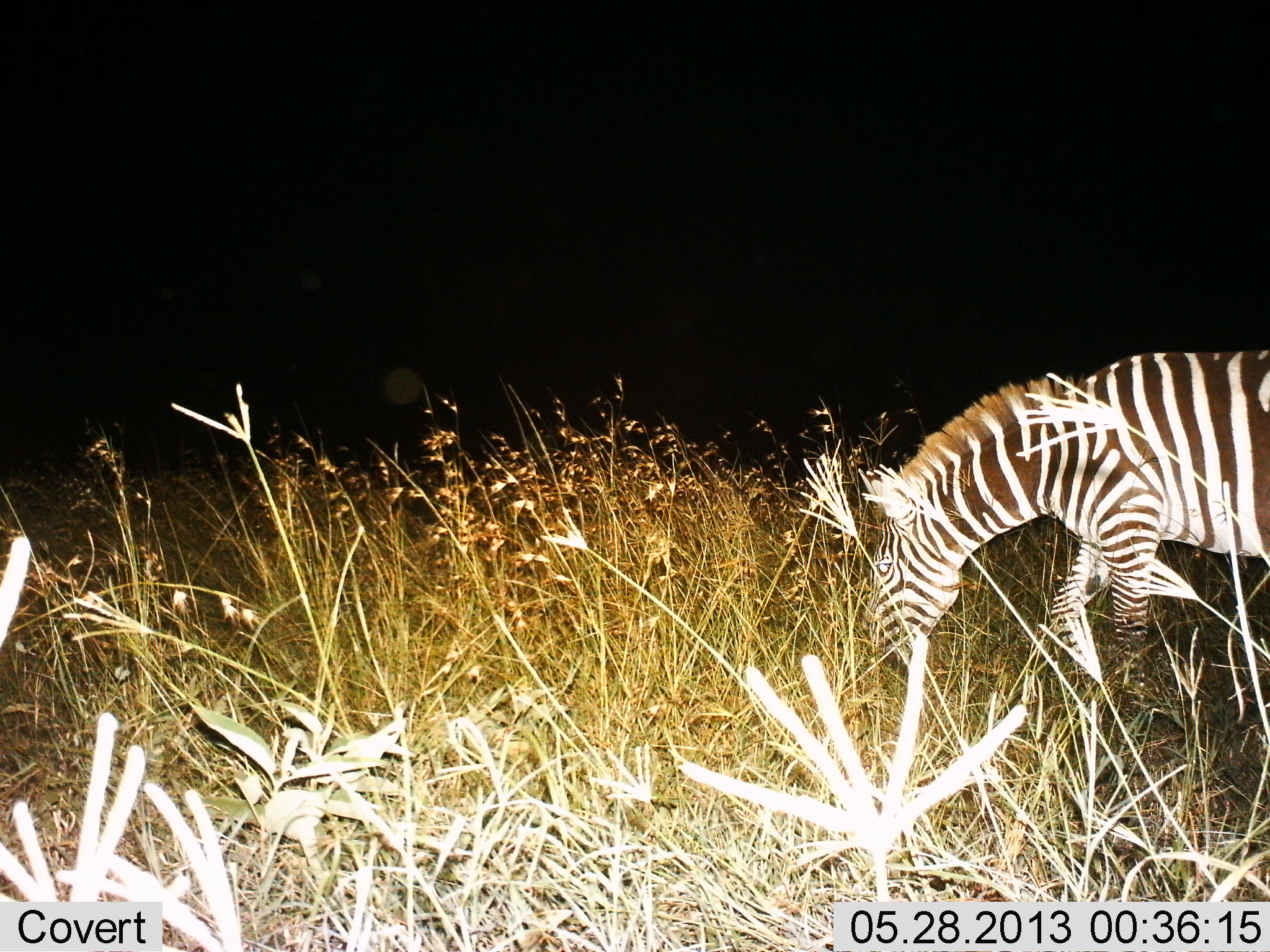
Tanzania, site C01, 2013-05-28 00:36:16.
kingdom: Animalia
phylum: Chordata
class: Mammalia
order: Perissodactyla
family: Equidae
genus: Equus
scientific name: Equus quagga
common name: plains zebra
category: zebra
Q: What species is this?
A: Zebra (plains zebra) (Equus quagga).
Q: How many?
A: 1.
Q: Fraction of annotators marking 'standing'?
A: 17%.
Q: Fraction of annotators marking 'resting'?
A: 0%.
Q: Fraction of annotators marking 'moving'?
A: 28%.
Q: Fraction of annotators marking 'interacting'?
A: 0%.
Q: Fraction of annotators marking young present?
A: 0%.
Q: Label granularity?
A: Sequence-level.